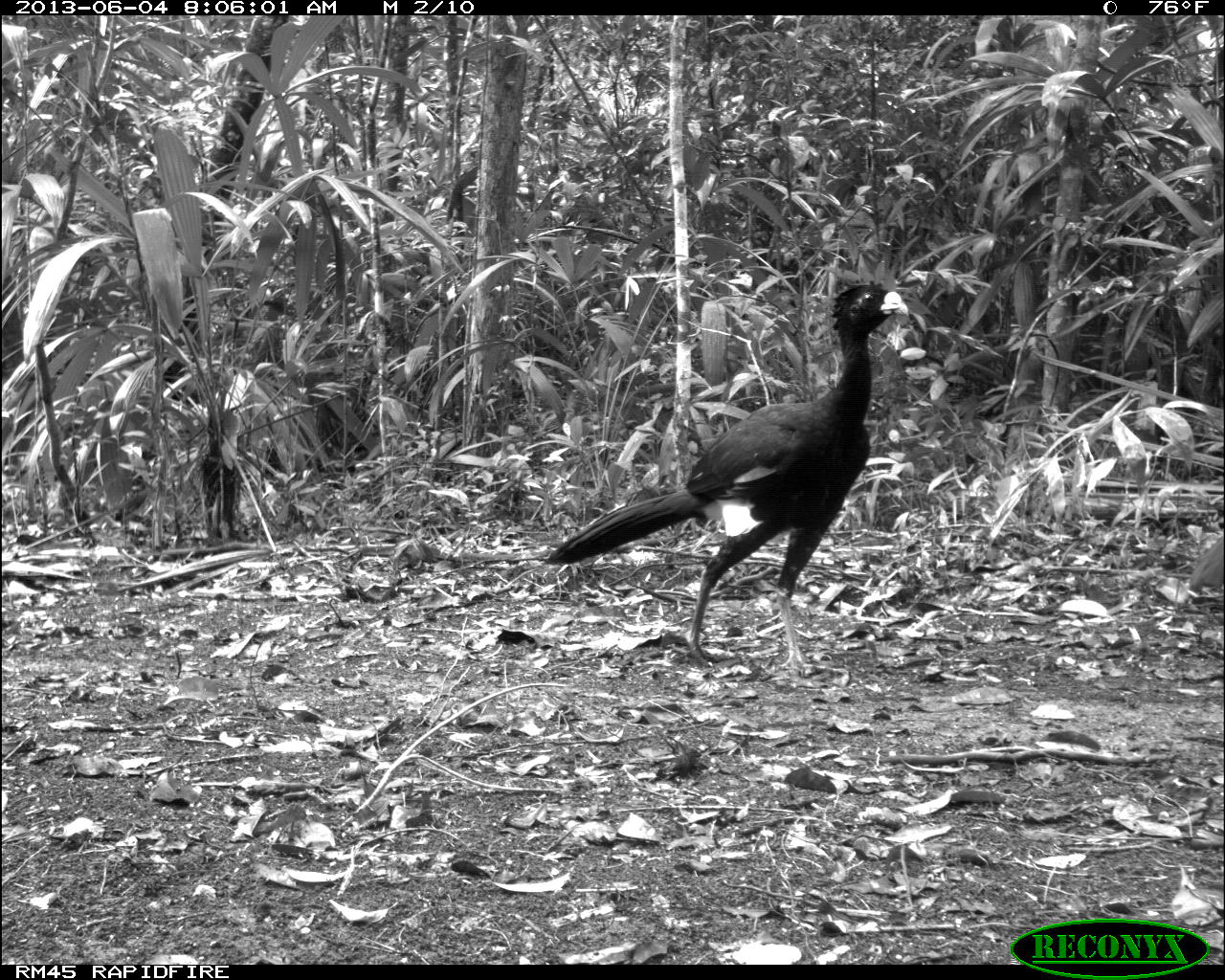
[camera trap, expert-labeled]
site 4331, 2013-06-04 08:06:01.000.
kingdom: Animalia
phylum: Chordata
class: Aves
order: Galliformes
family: Cracidae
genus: Crax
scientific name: Crax rubra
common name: great curassow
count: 6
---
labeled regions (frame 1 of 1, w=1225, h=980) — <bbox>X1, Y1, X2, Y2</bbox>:
crax rubra: <bbox>544, 278, 909, 674</bbox>